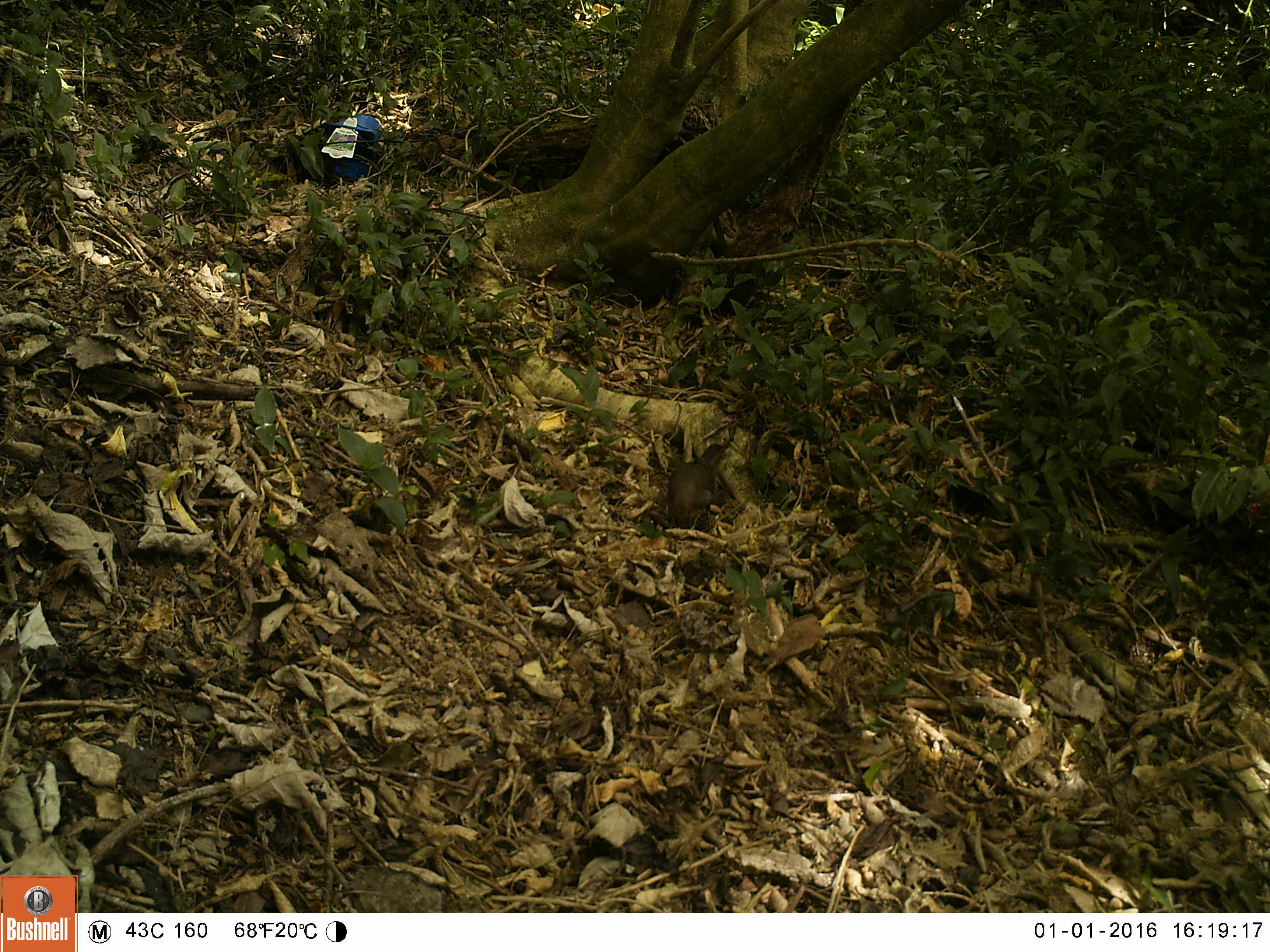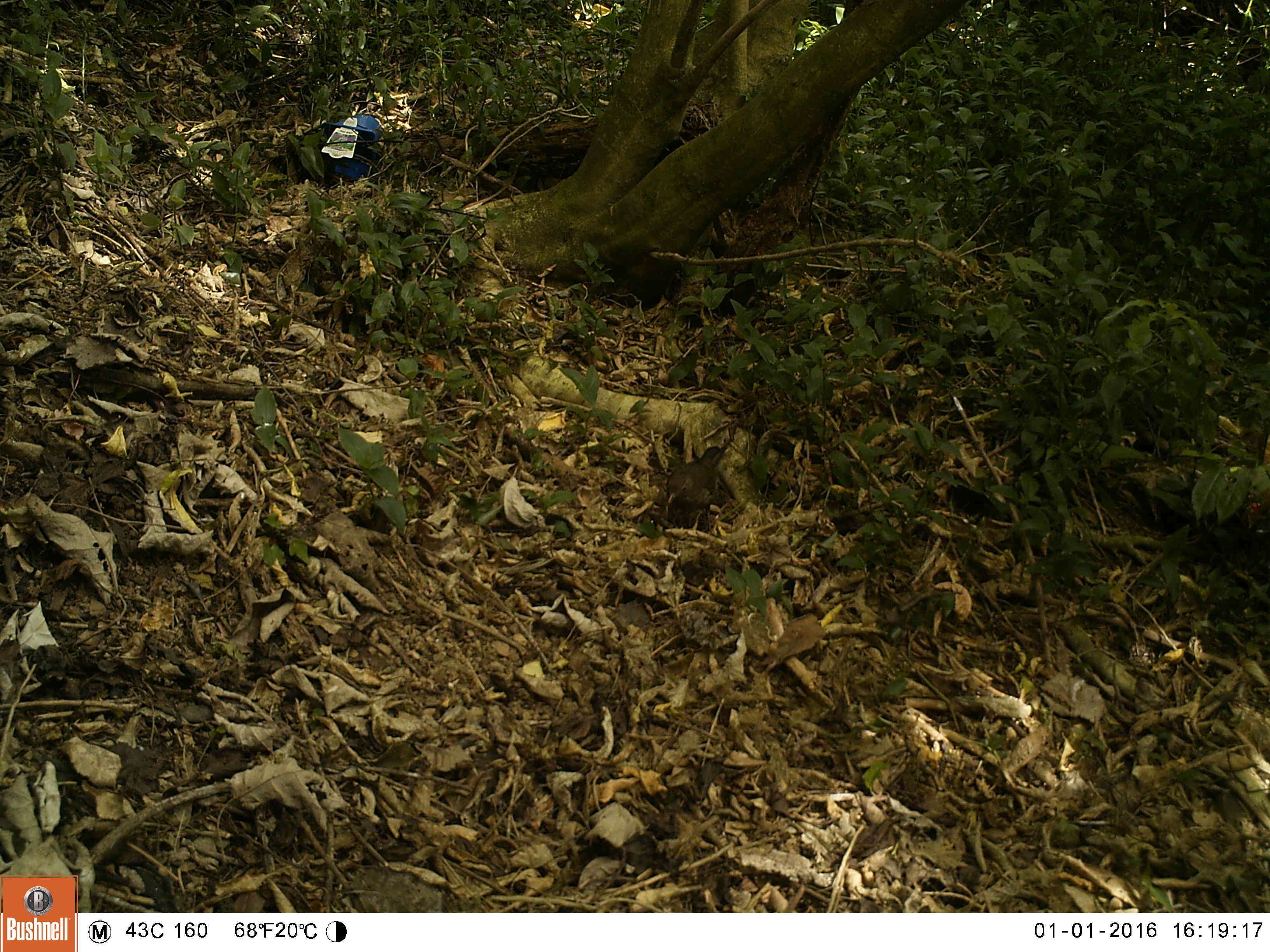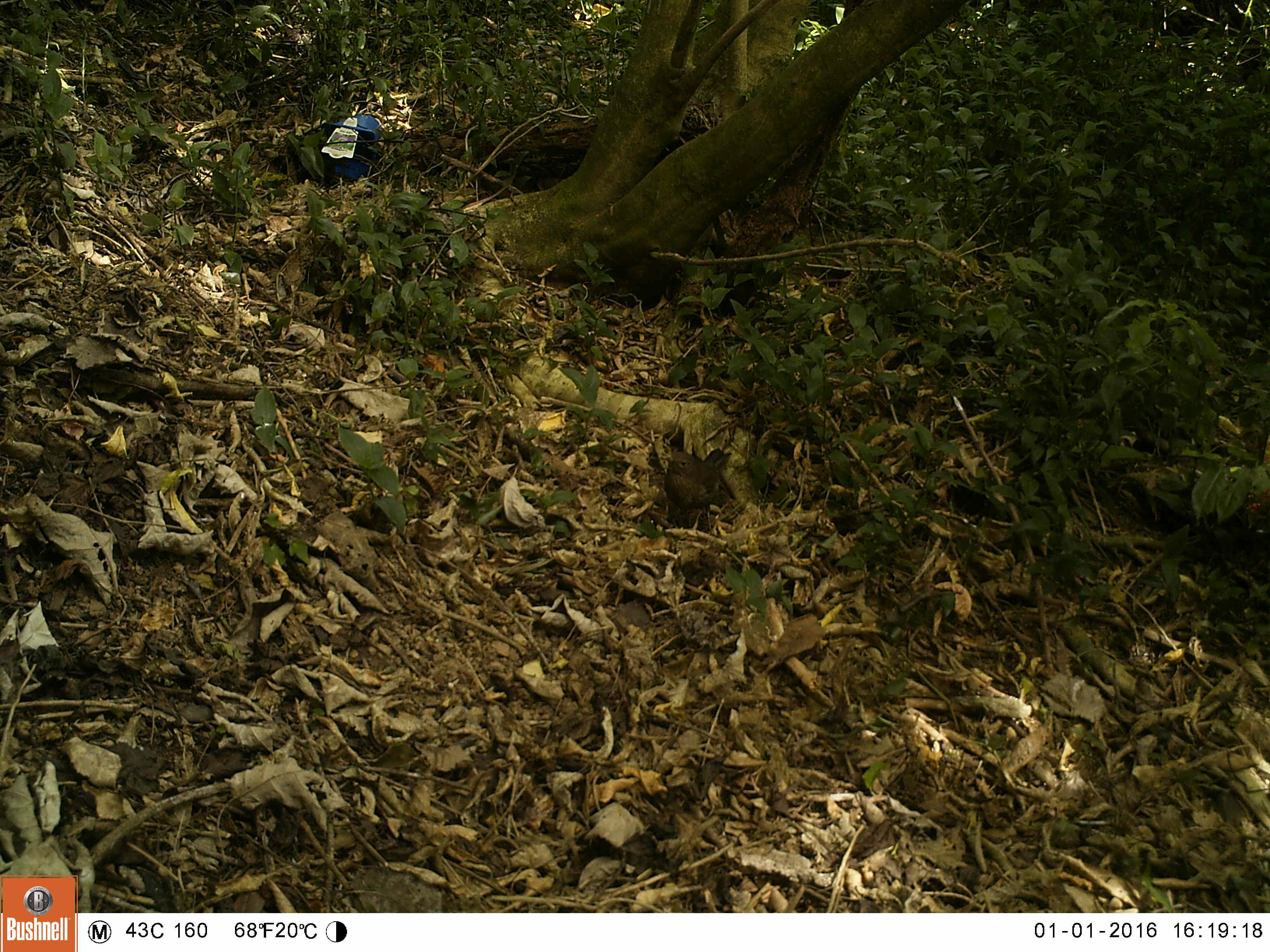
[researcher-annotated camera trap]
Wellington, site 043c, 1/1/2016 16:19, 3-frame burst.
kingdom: Animalia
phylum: Chordata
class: Aves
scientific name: Aves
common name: bird